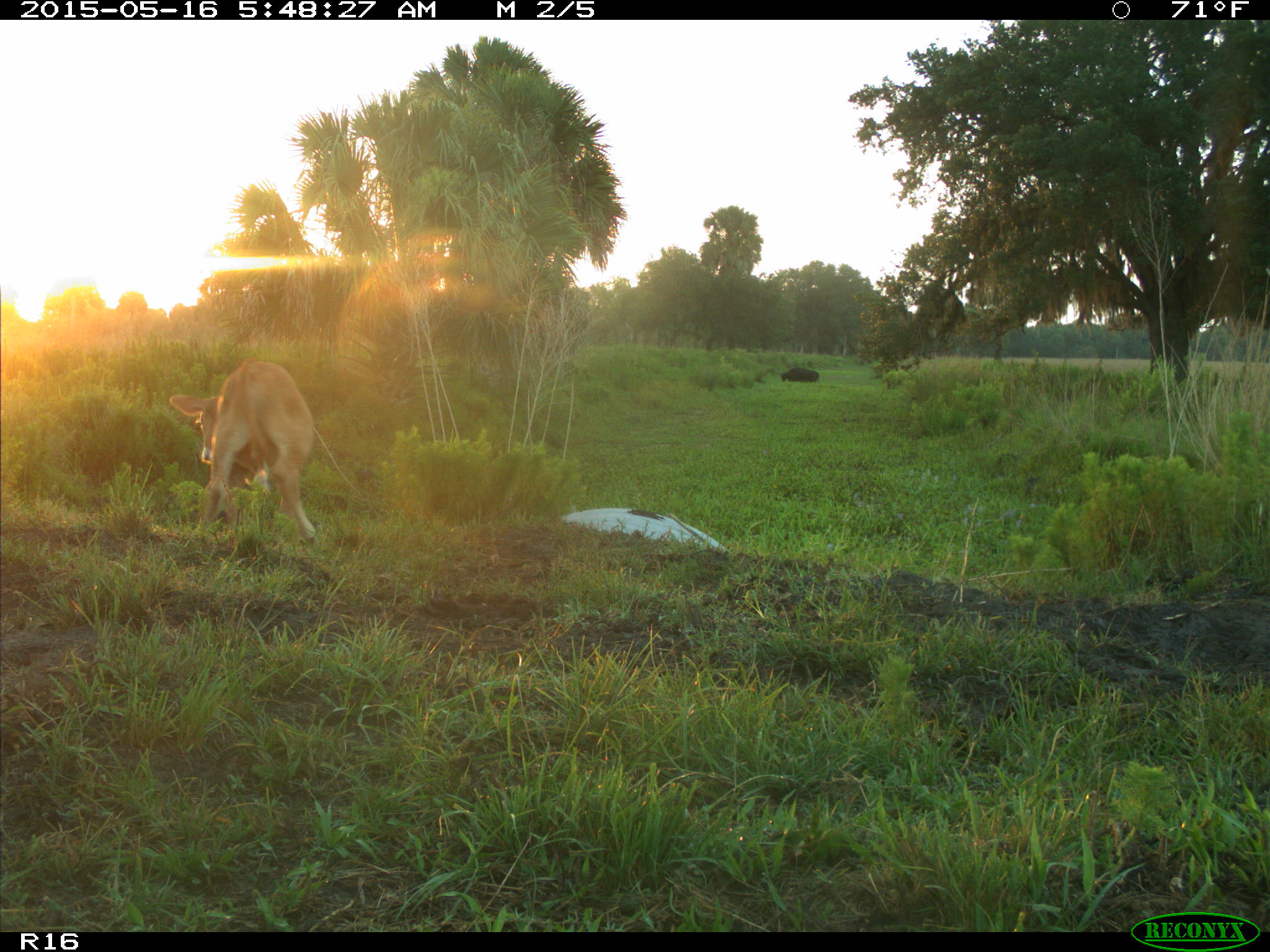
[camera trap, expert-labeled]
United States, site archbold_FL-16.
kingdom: Animalia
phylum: Chordata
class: Mammalia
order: Artiodactyla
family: Bovidae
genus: Bos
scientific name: Bos taurus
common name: domestic cow